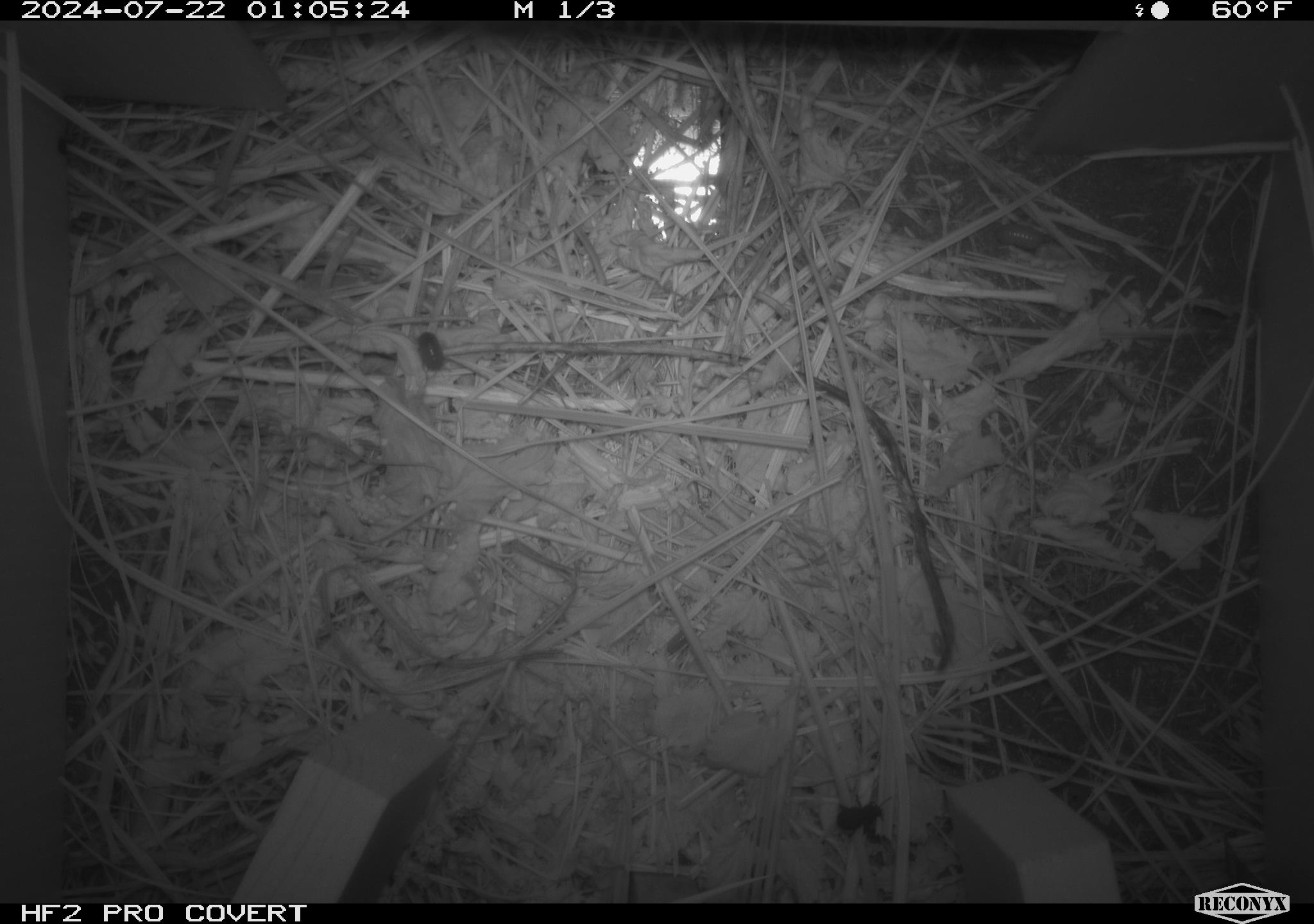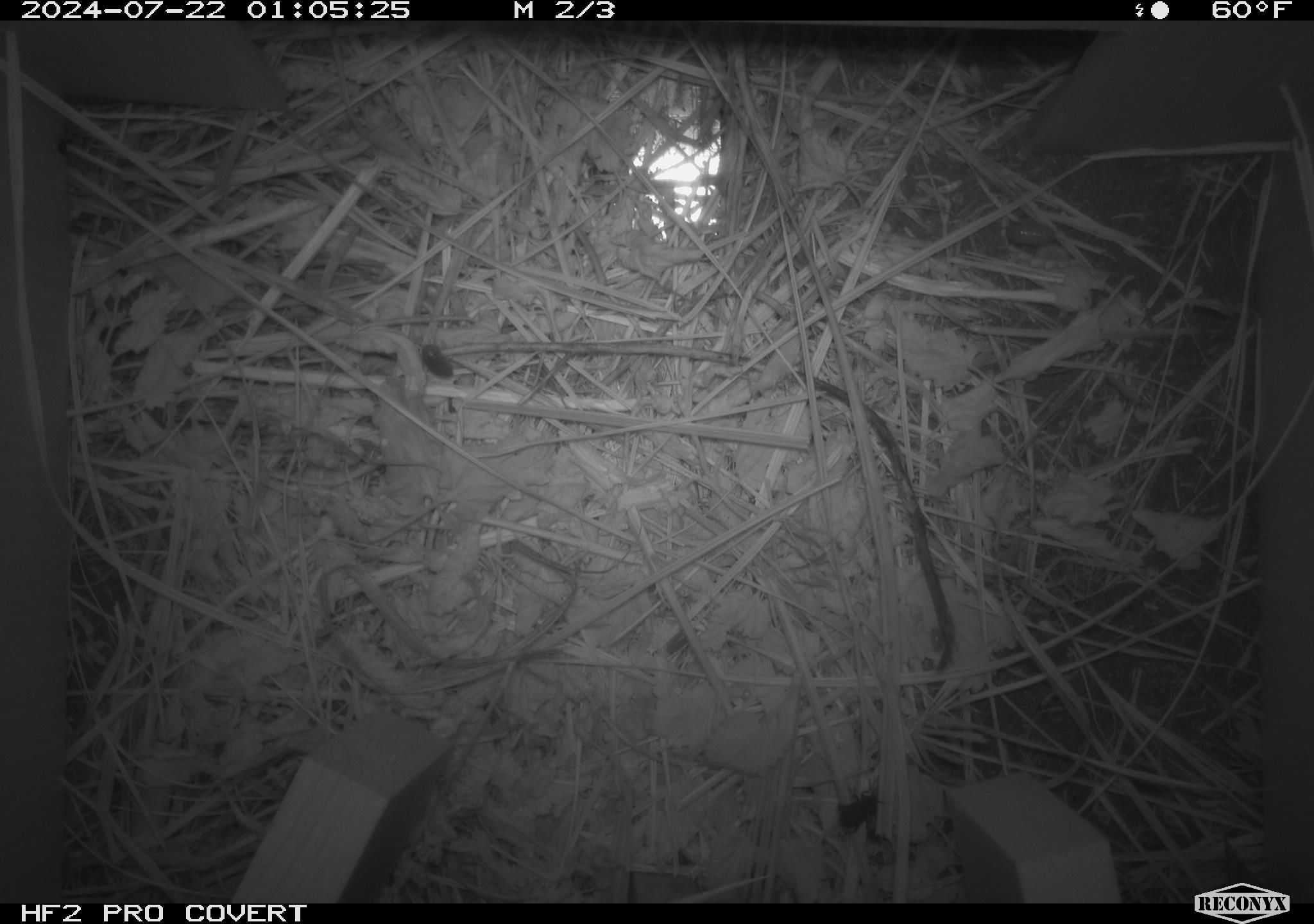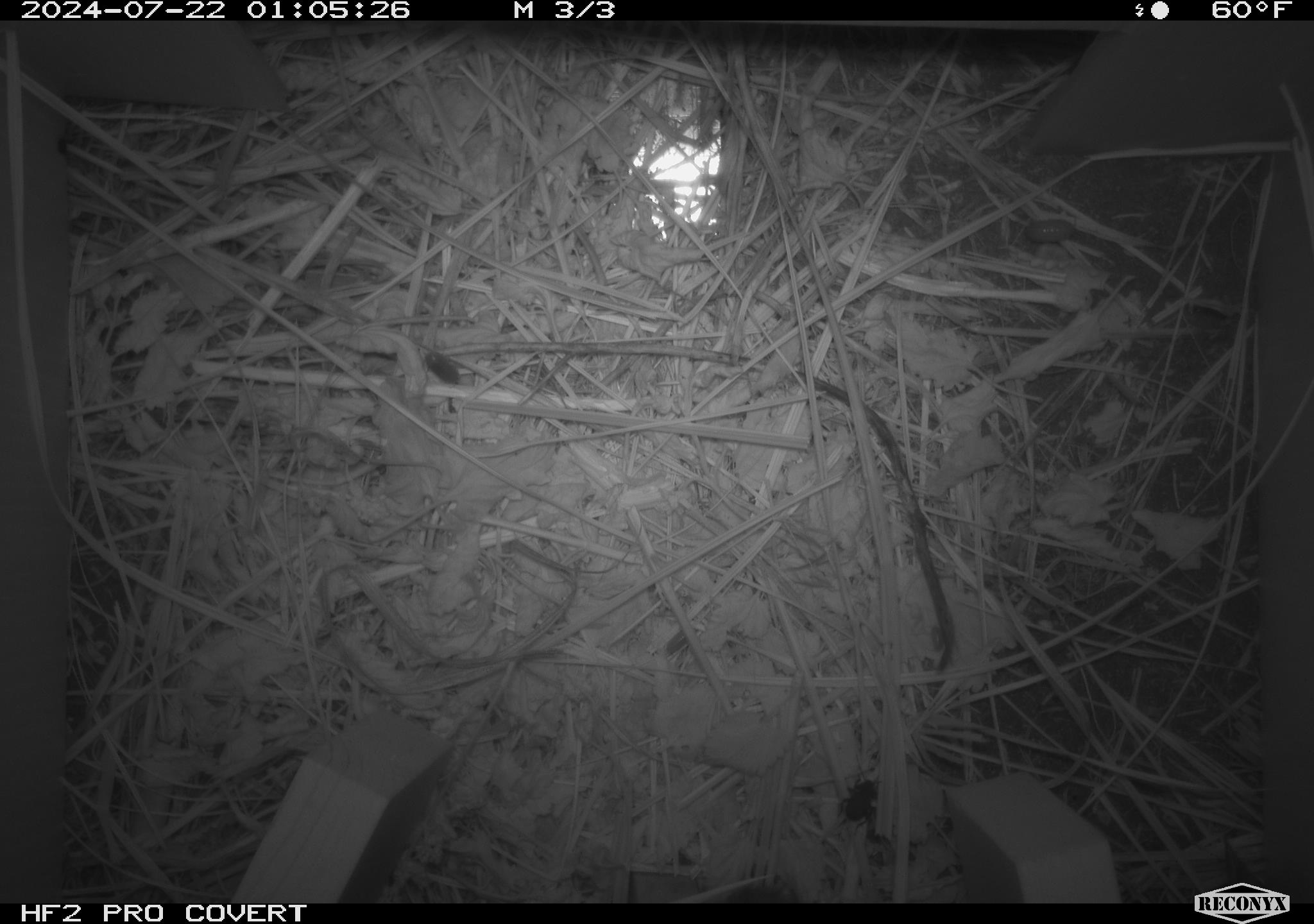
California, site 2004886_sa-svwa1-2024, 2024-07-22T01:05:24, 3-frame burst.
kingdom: Animalia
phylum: Arthropoda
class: Malacostraca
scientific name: Malacostraca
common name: amphipods, crabs, isopods, krill, lobsters and shrimps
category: malacostracan